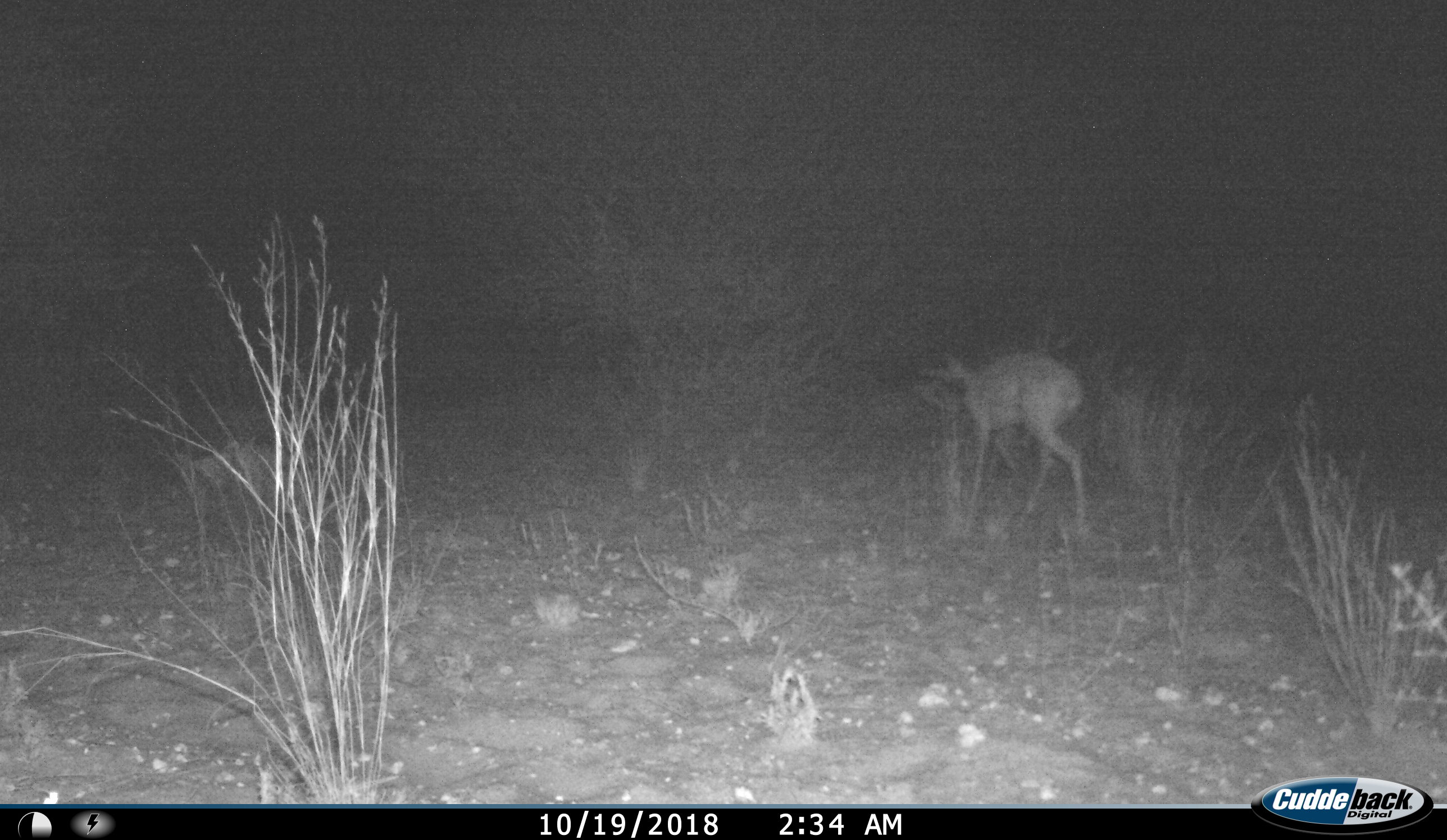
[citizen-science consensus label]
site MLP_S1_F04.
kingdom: Animalia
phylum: Chordata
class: Mammalia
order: Artiodactyla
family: Bovidae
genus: Raphicerus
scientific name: Raphicerus campestris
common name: steenbok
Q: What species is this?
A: Steenbok (Raphicerus campestris).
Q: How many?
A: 1.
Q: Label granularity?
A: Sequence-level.